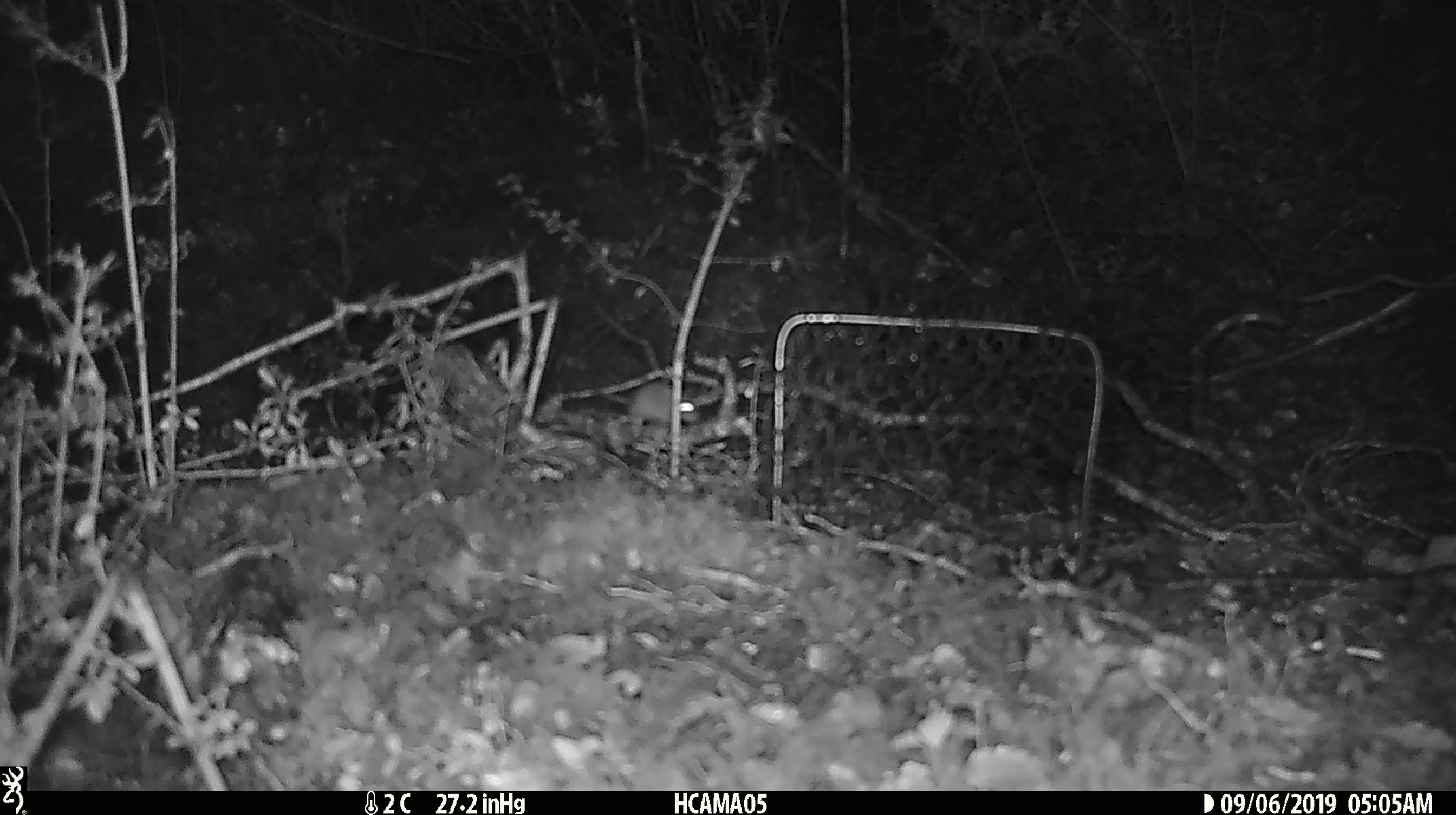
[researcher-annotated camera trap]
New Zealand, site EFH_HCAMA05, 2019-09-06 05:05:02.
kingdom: Animalia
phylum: Chordata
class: Mammalia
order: Rodentia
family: Muridae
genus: Mus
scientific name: Mus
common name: mouse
Mouse (Mus).